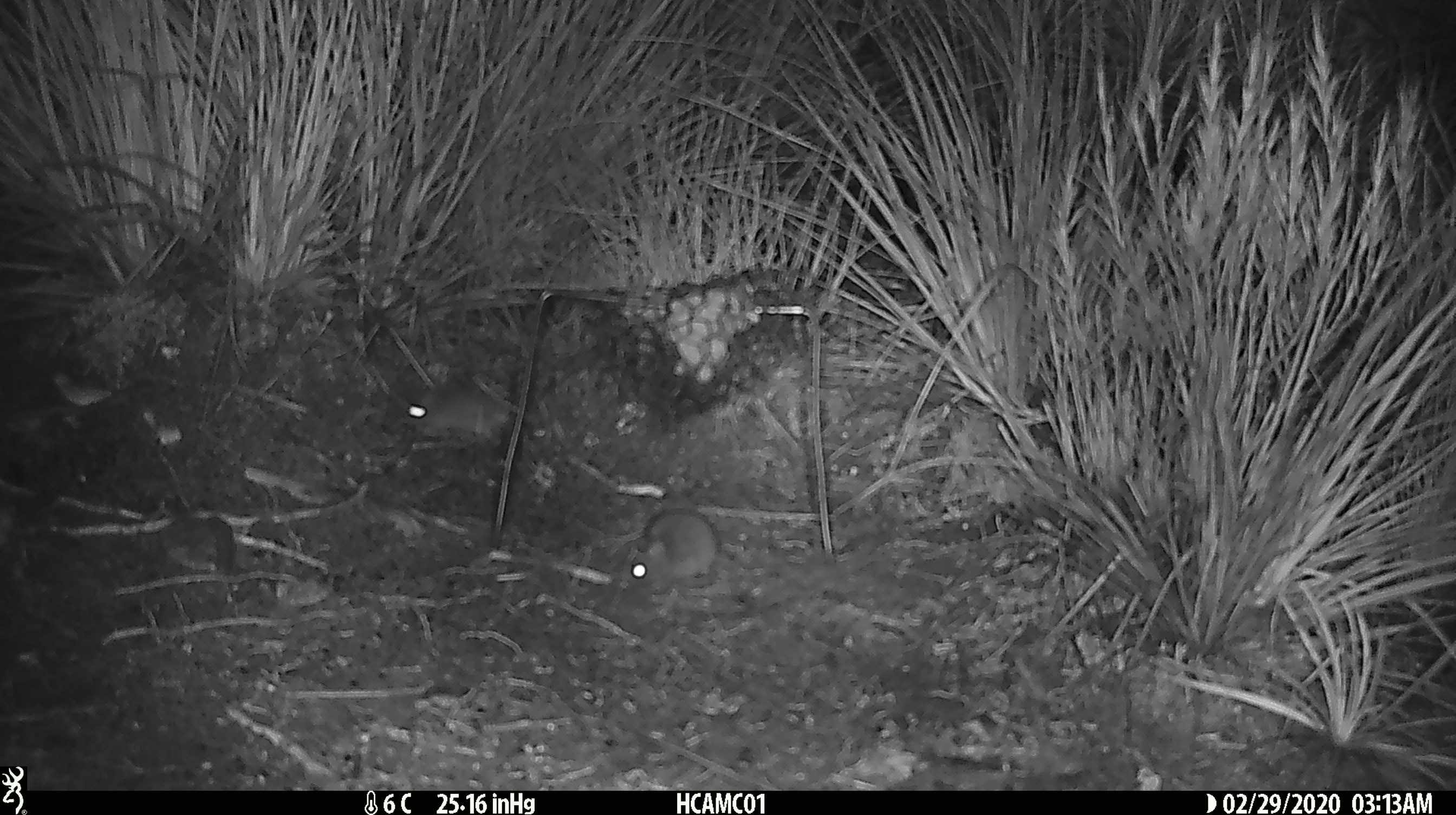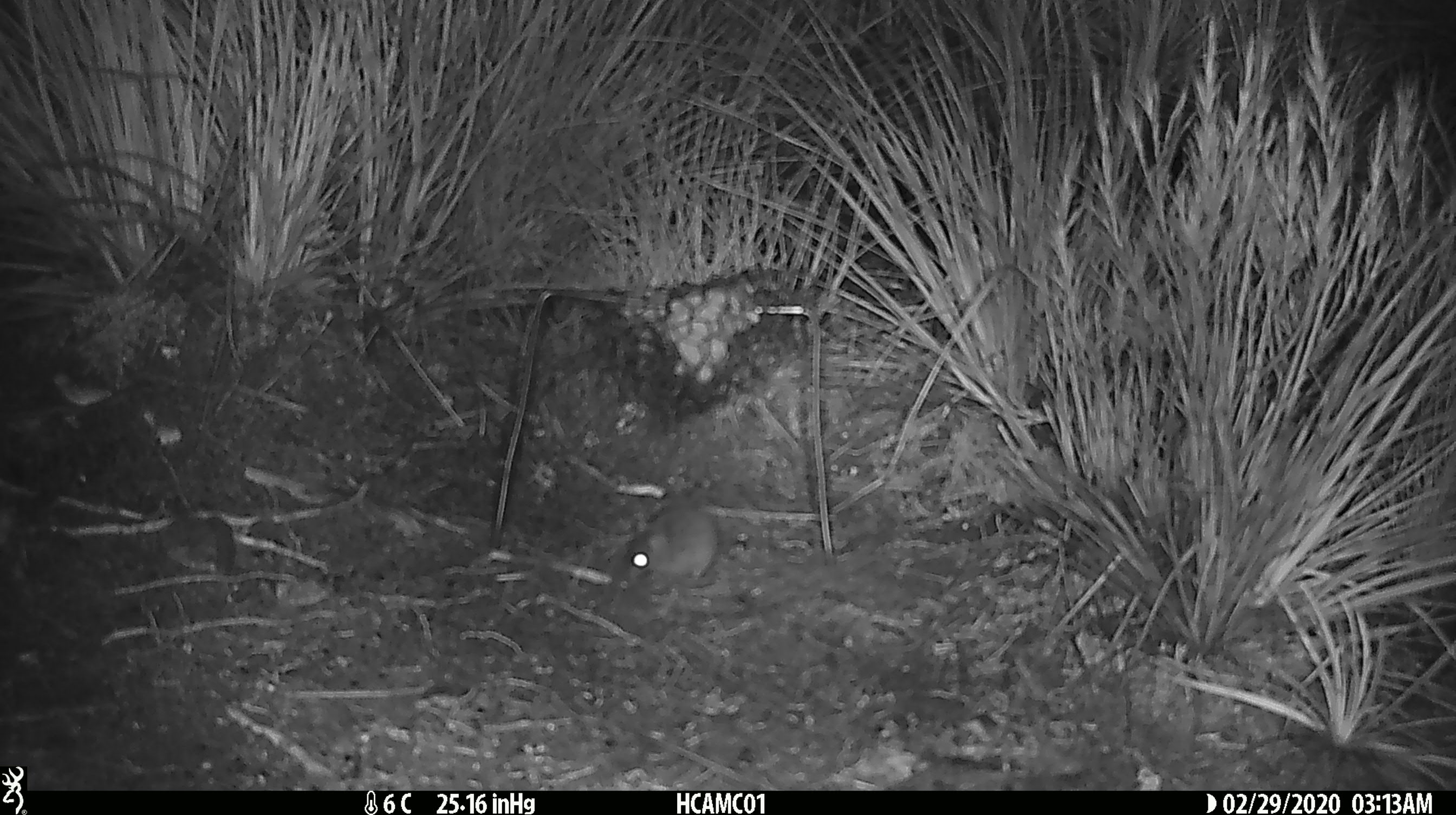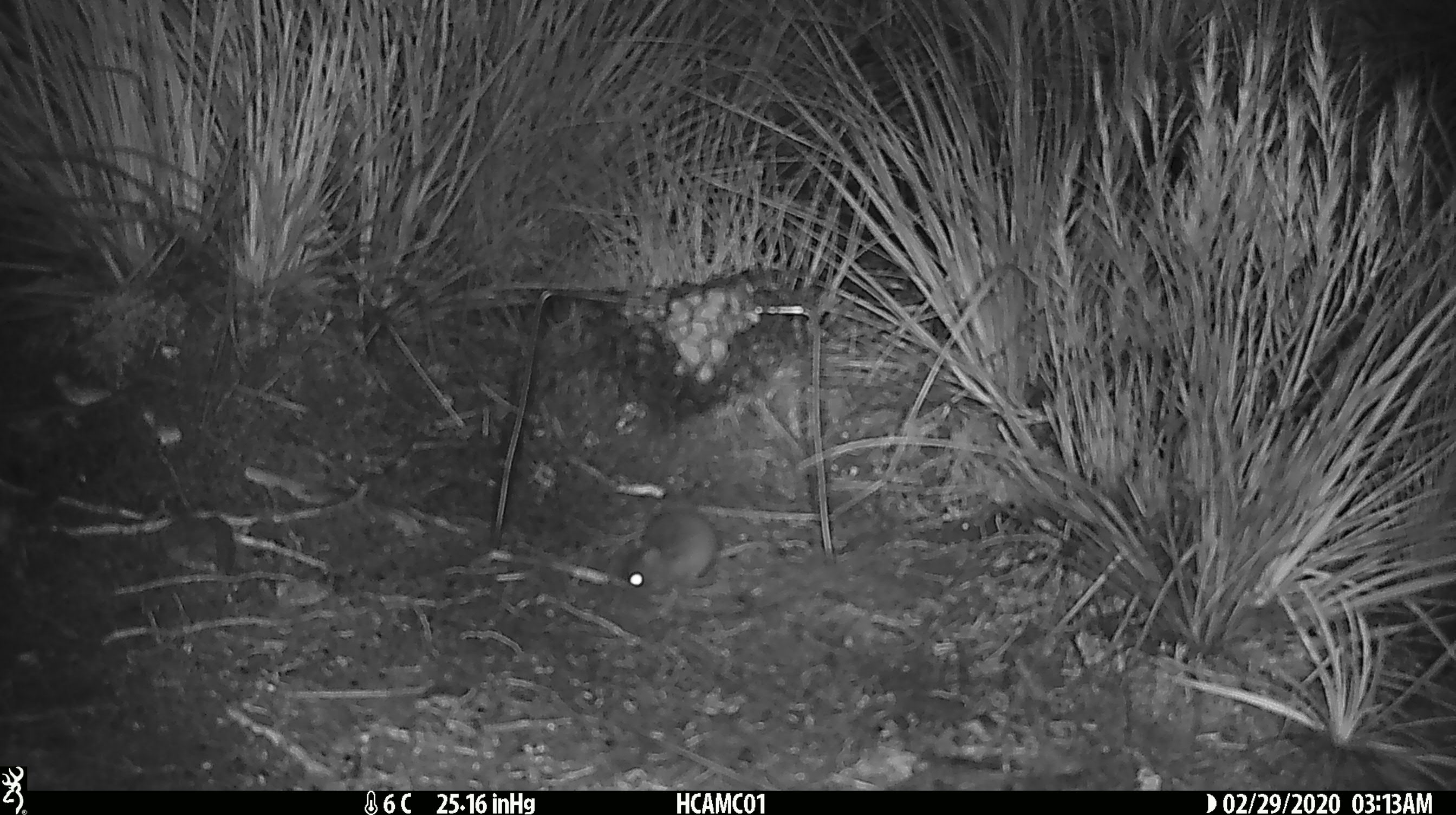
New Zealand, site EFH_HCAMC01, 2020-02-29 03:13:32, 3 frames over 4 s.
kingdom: Animalia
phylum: Chordata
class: Mammalia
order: Rodentia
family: Muridae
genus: Mus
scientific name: Mus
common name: mouse